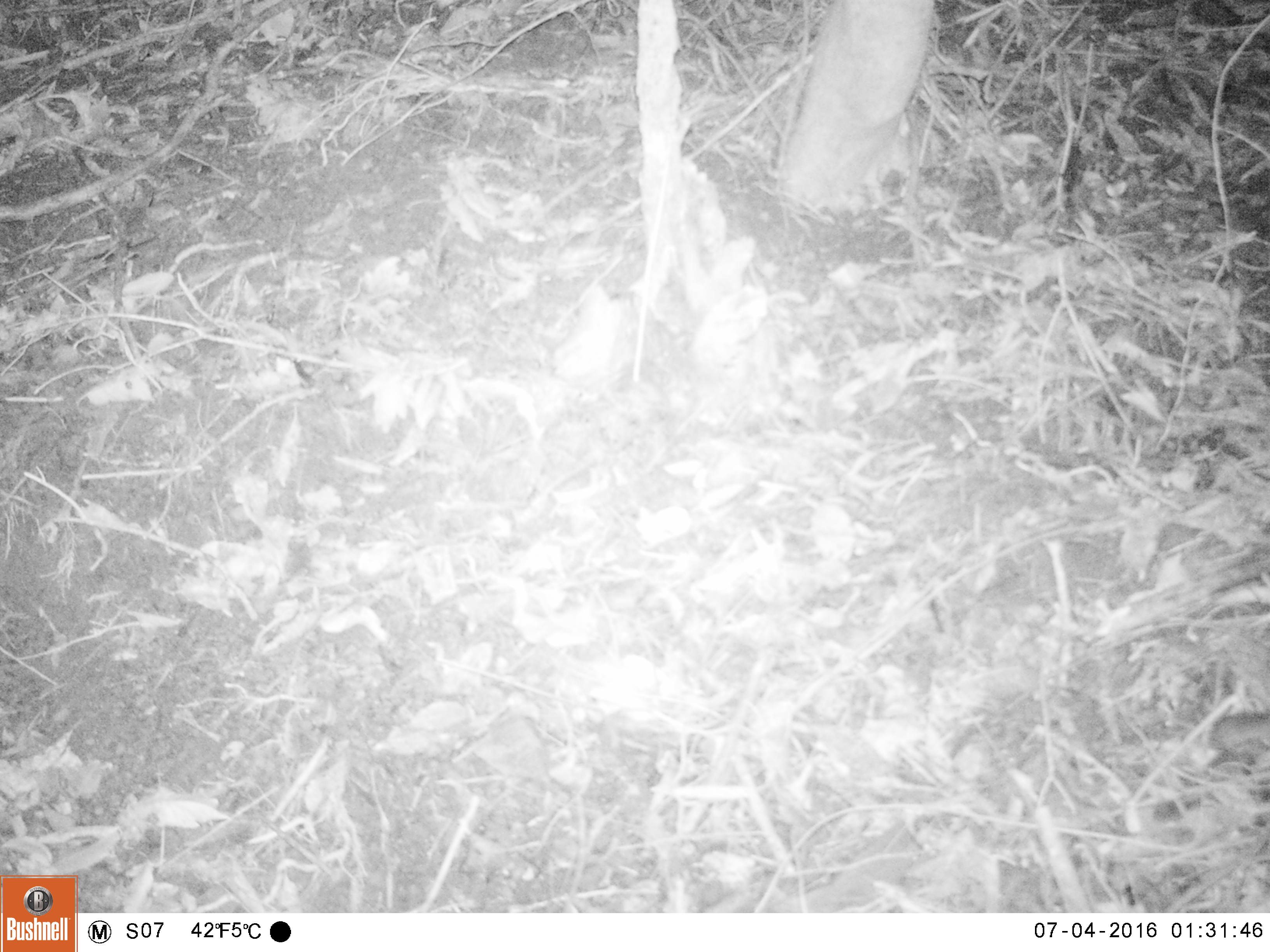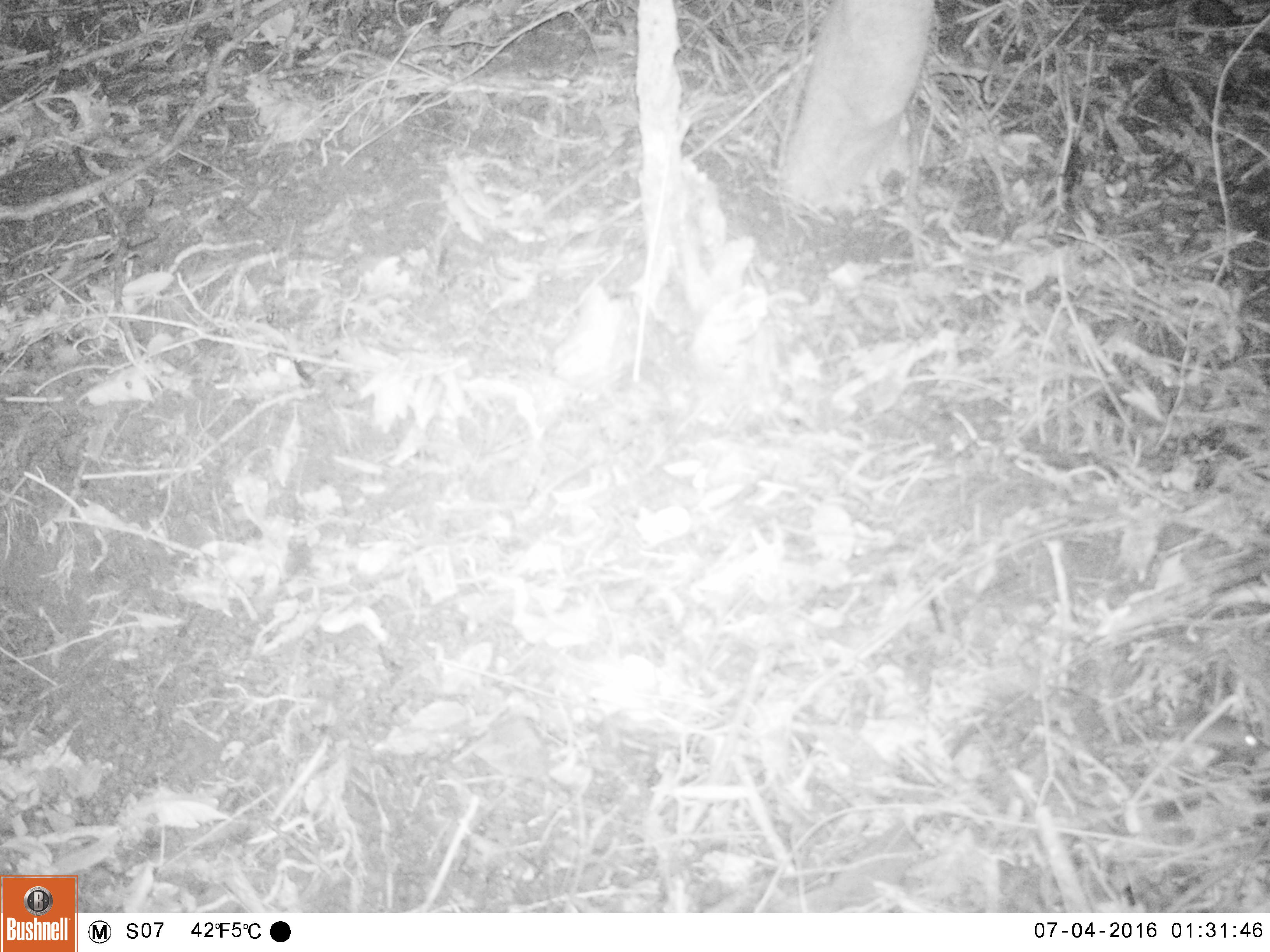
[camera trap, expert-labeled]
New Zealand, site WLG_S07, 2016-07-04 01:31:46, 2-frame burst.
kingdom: Animalia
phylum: Chordata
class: Mammalia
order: Rodentia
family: Muridae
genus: Mus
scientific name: Mus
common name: mouse